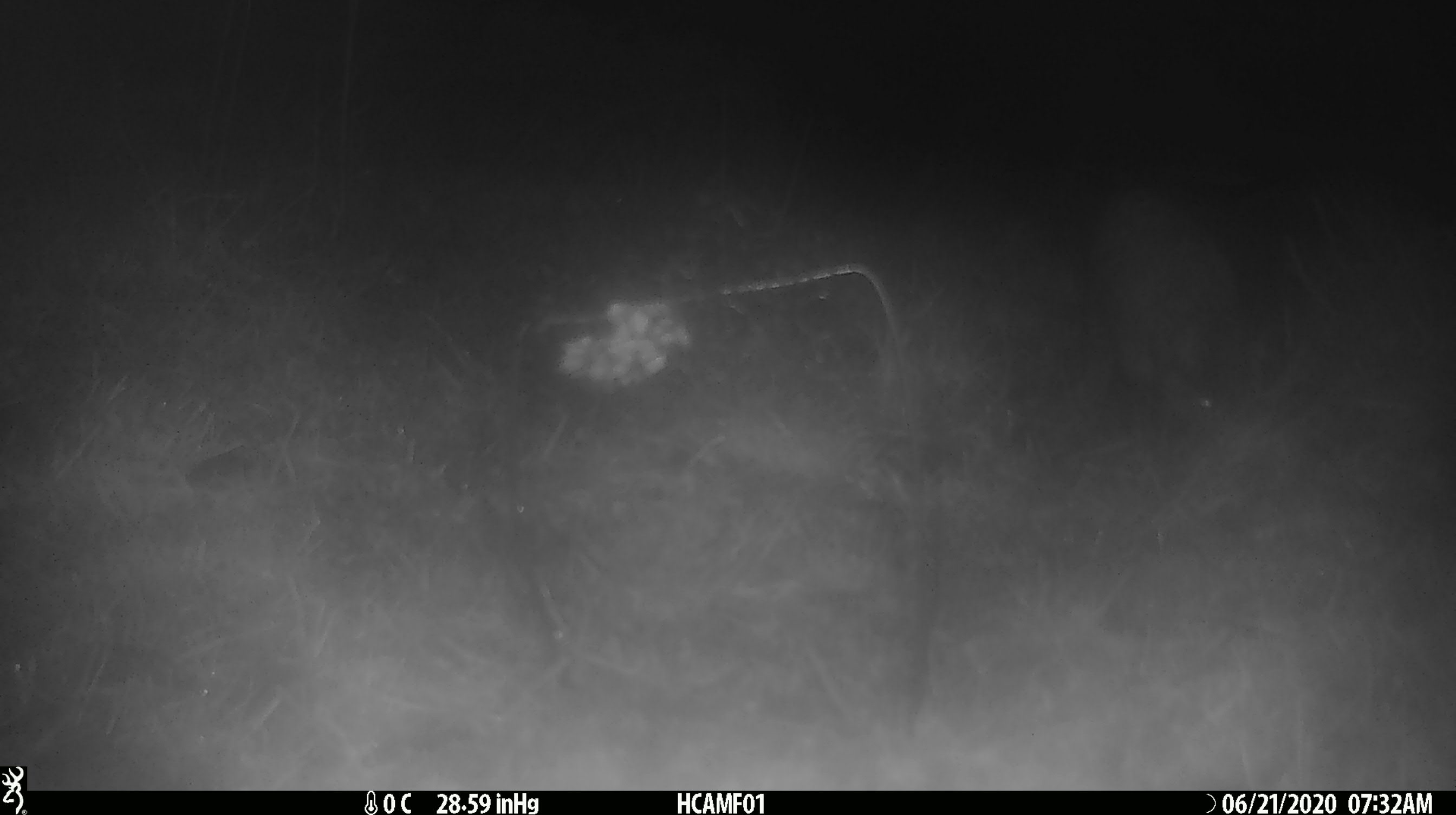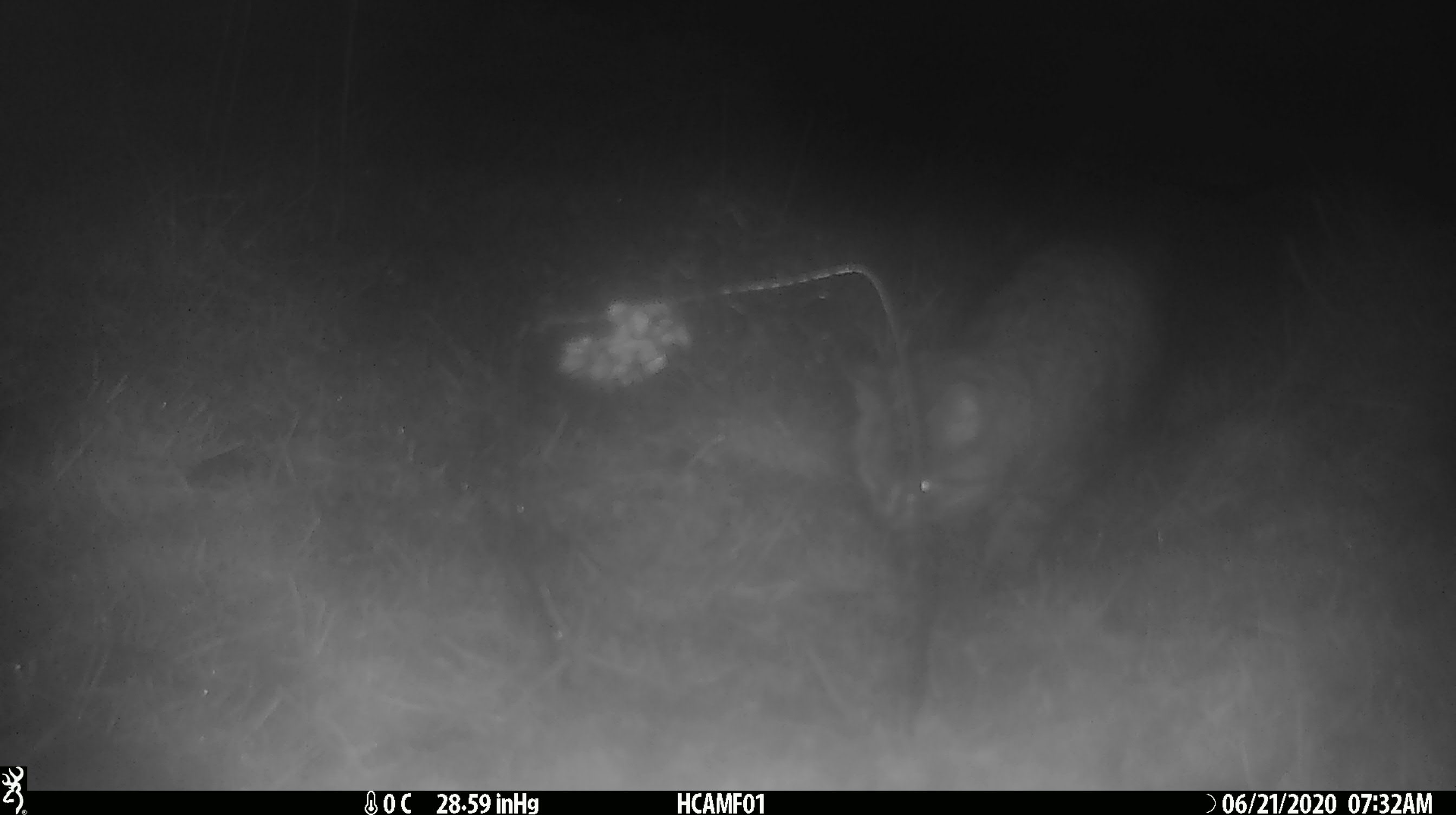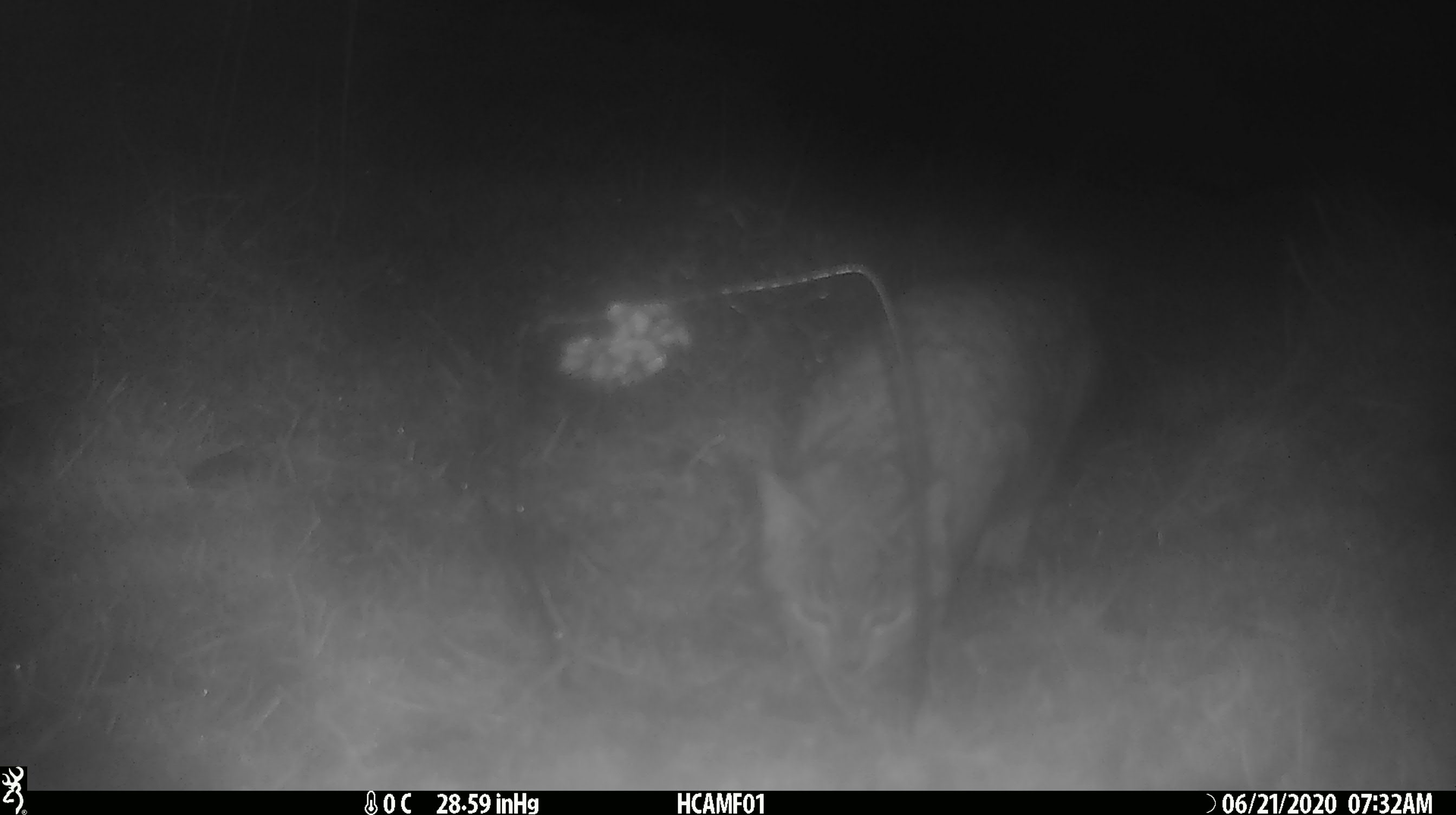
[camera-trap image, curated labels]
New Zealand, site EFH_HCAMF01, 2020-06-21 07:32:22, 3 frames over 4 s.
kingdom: Animalia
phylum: Chordata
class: Mammalia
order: Carnivora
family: Felidae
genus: Felis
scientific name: Felis catus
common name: domestic cat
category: cat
Cat (domestic cat) (Felis catus).